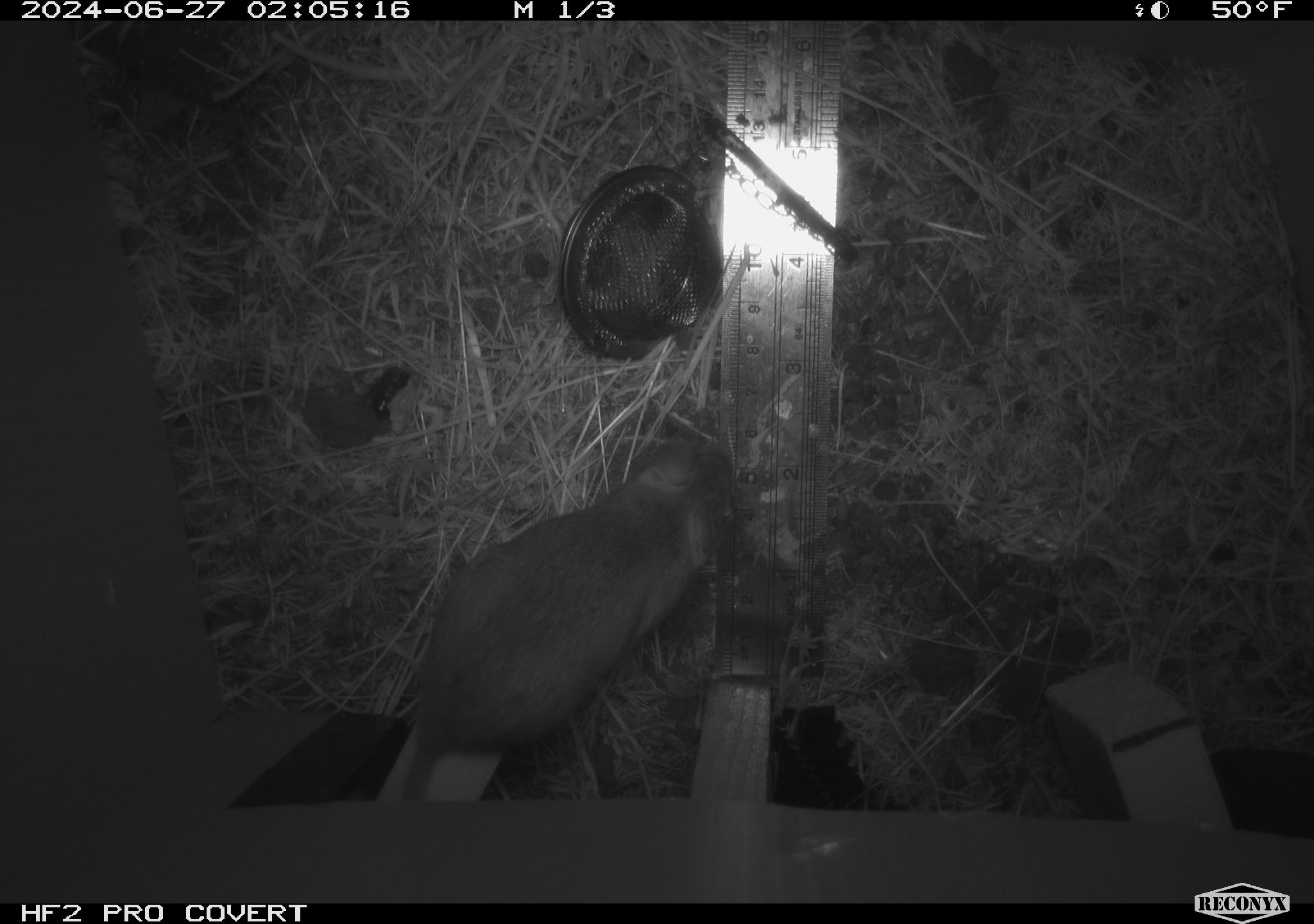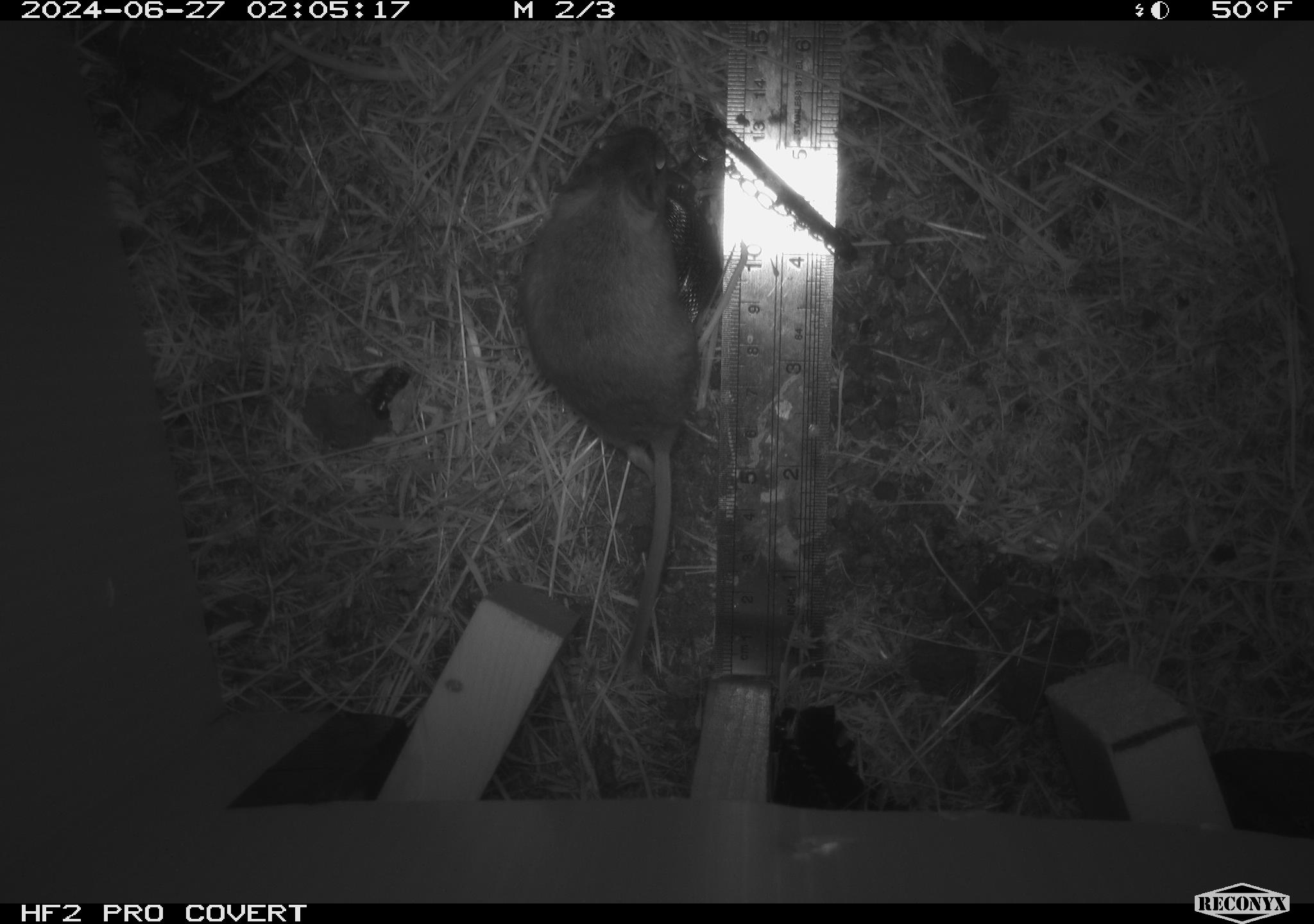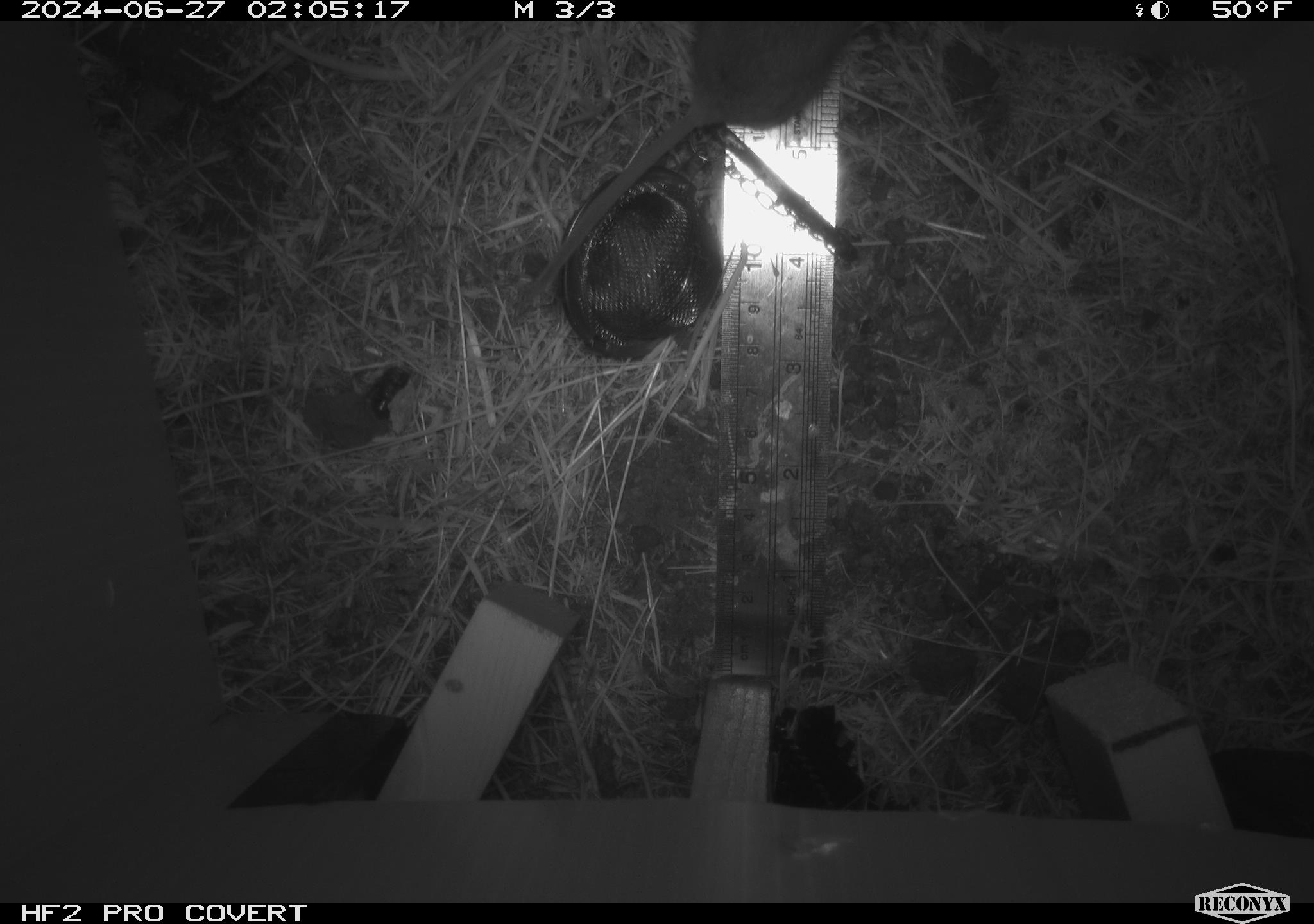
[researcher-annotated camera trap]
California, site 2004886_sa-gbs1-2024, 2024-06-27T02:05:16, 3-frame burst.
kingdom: Animalia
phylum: Chordata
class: Mammalia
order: Rodentia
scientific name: Rodentia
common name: mouse species